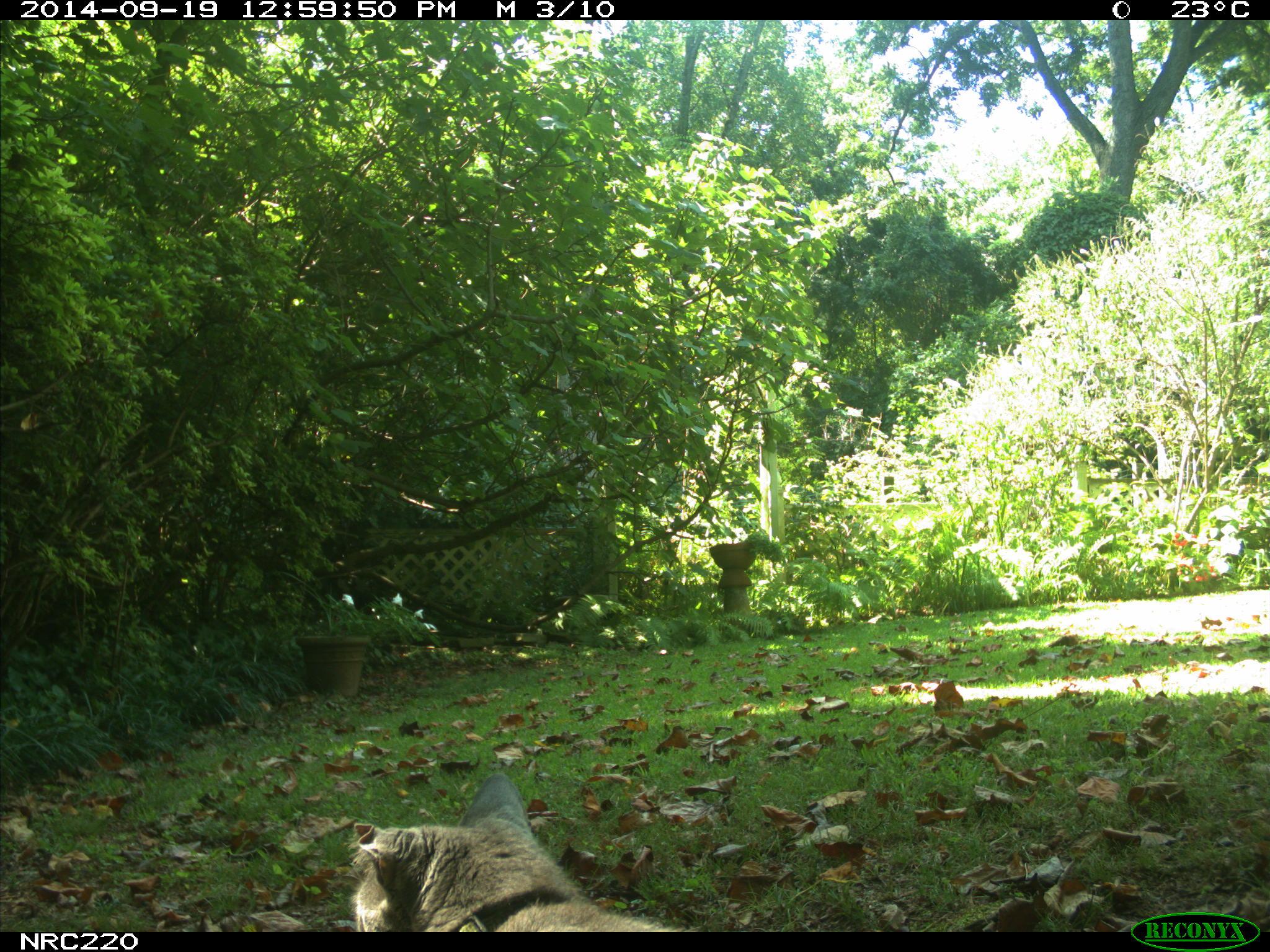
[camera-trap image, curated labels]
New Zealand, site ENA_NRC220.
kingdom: Animalia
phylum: Chordata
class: Mammalia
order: Carnivora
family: Felidae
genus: Felis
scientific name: Felis catus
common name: domestic cat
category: cat